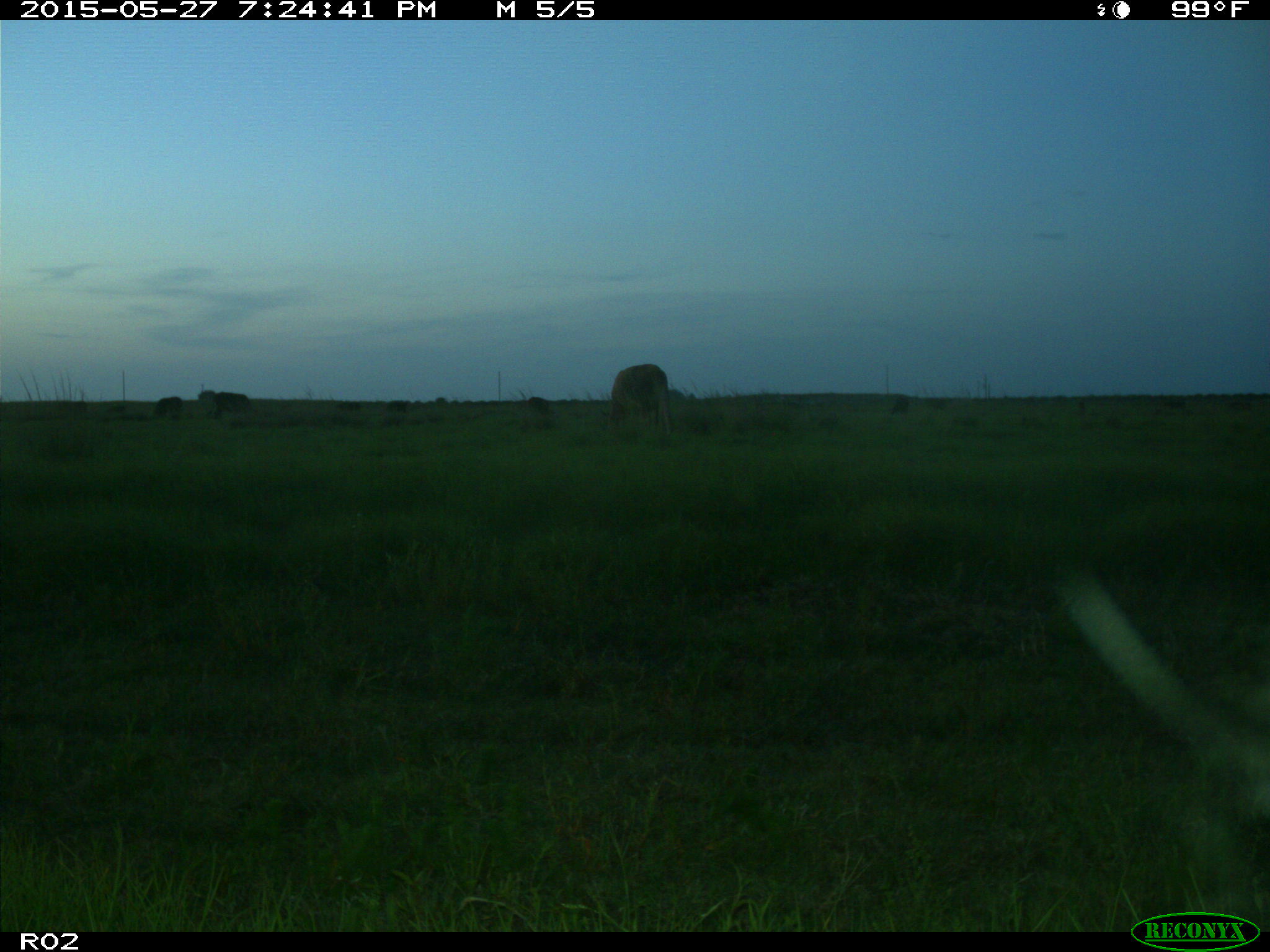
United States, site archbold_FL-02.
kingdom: Animalia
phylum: Chordata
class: Mammalia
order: Artiodactyla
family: Bovidae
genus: Bos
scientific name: Bos taurus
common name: domestic cow